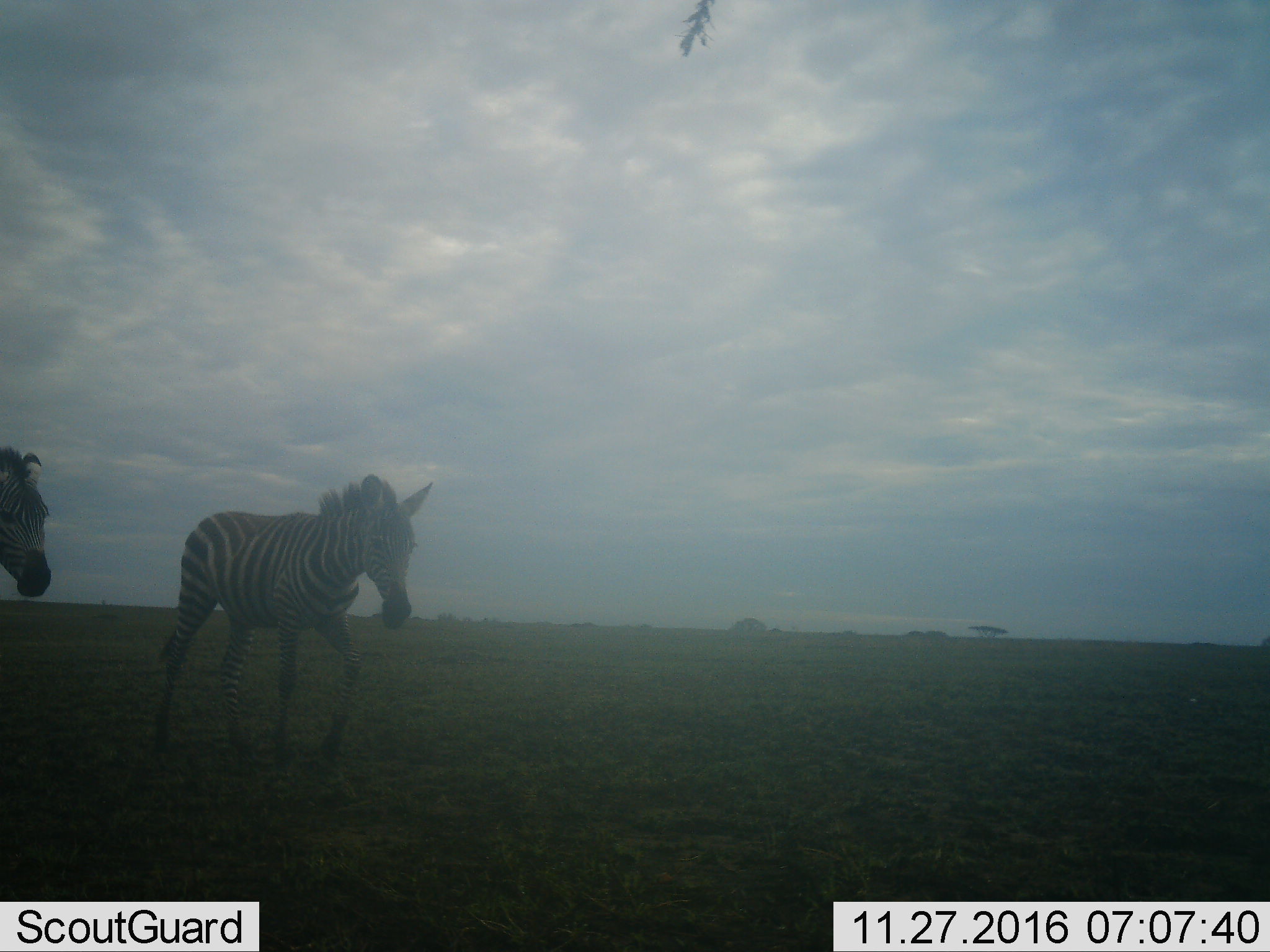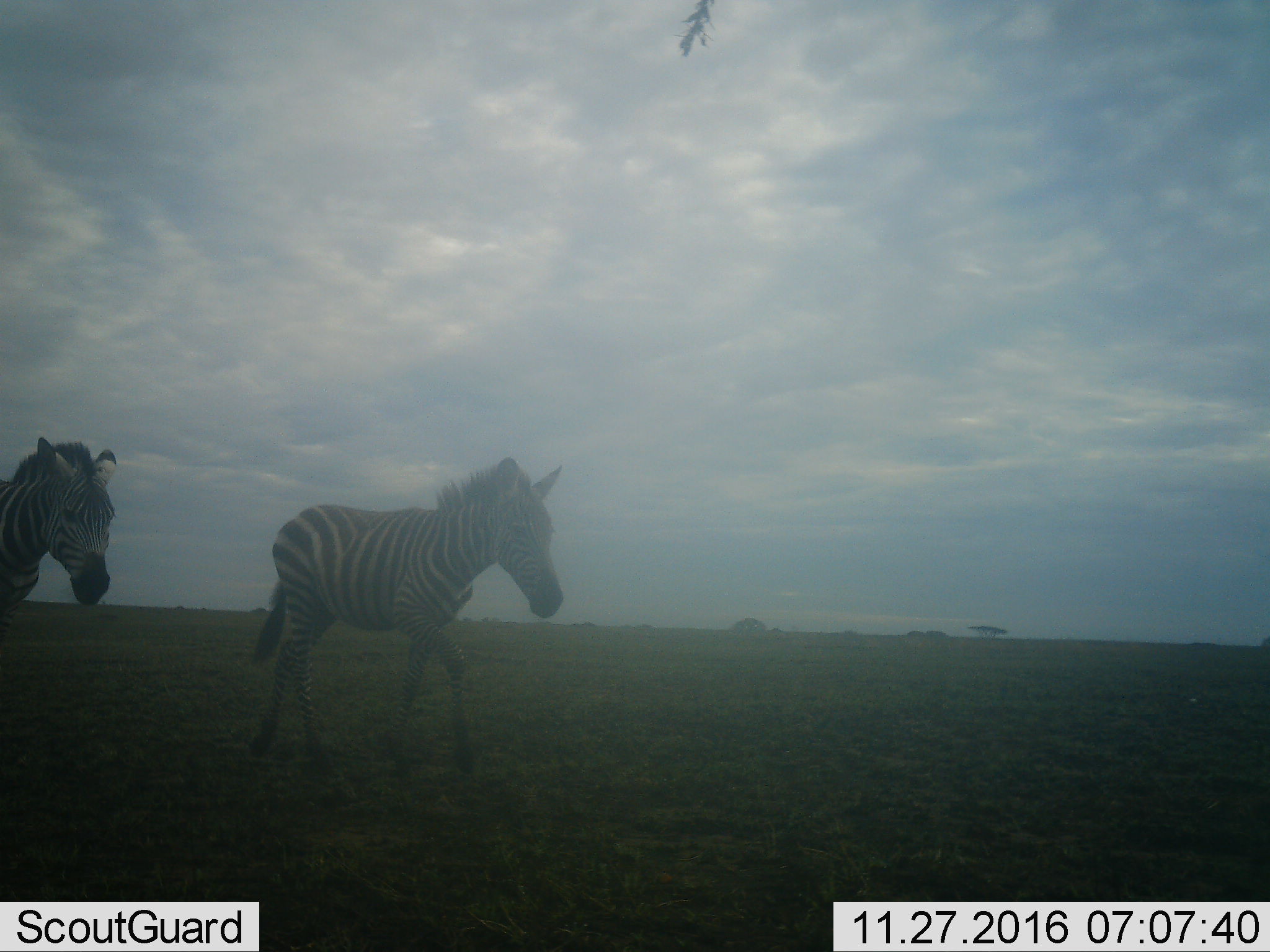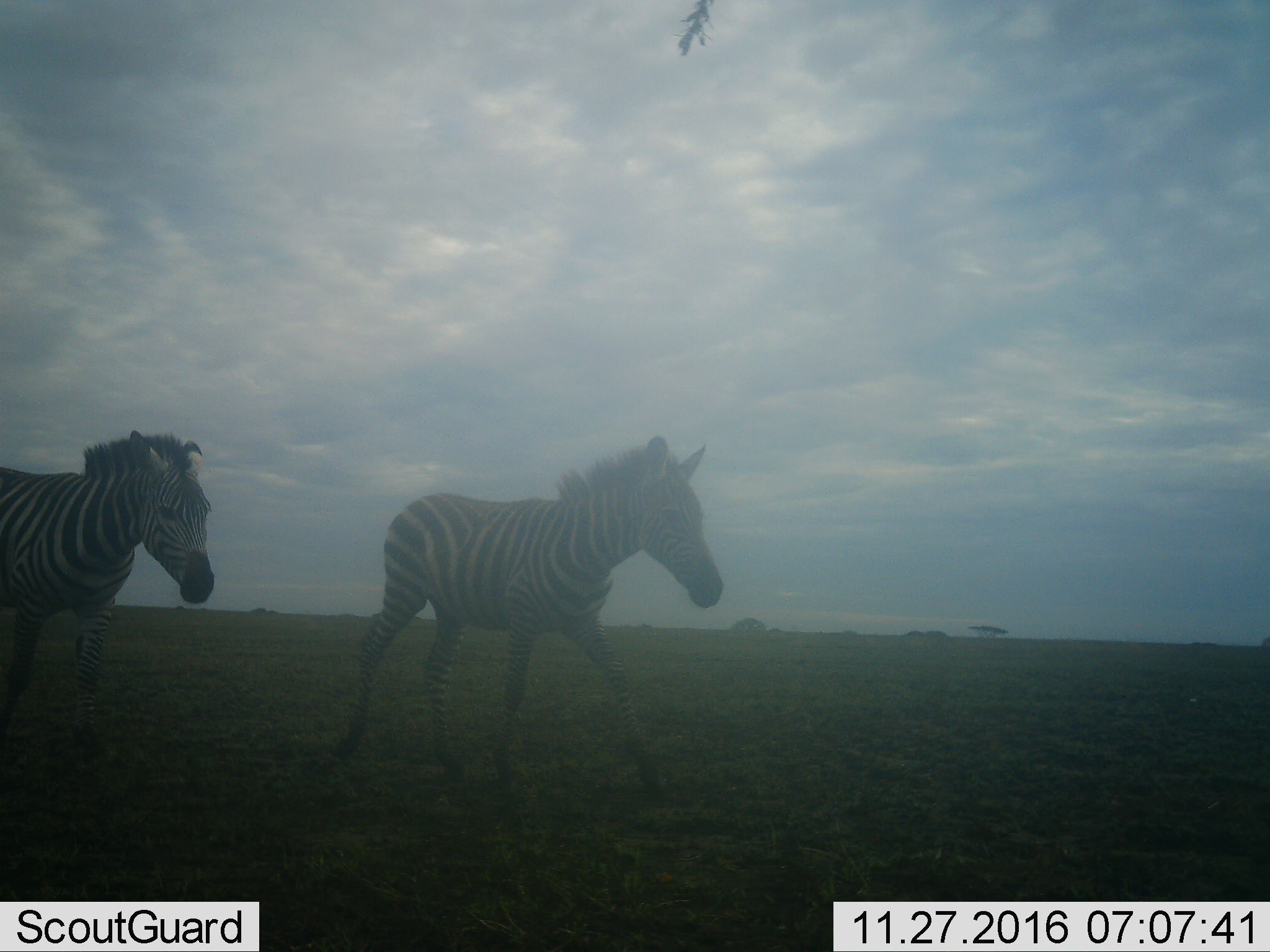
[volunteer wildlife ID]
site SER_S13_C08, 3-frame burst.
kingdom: Animalia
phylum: Chordata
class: Mammalia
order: Perissodactyla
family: Equidae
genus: Equus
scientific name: Equus quagga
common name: plains zebra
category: zebraplains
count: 2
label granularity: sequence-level